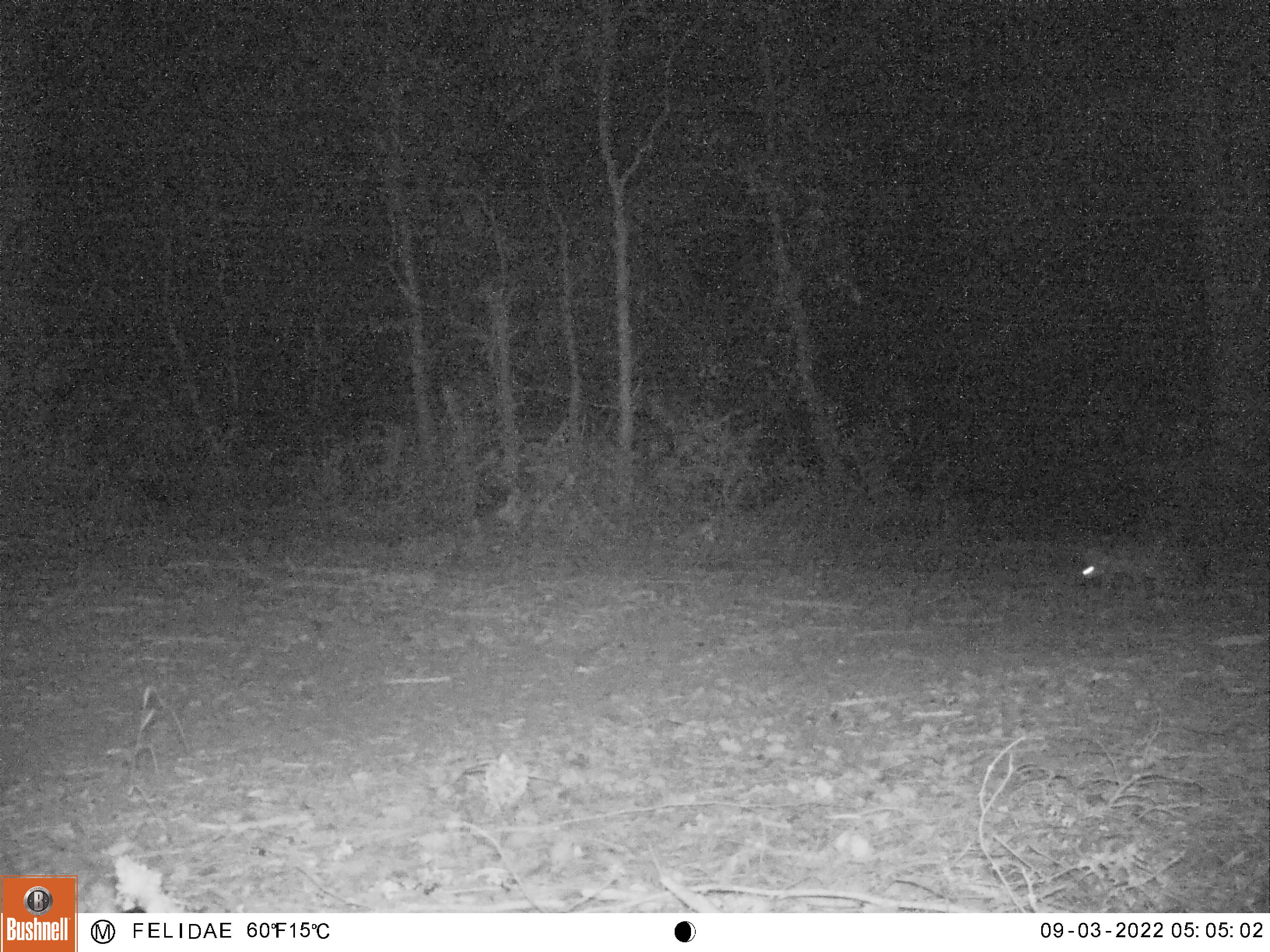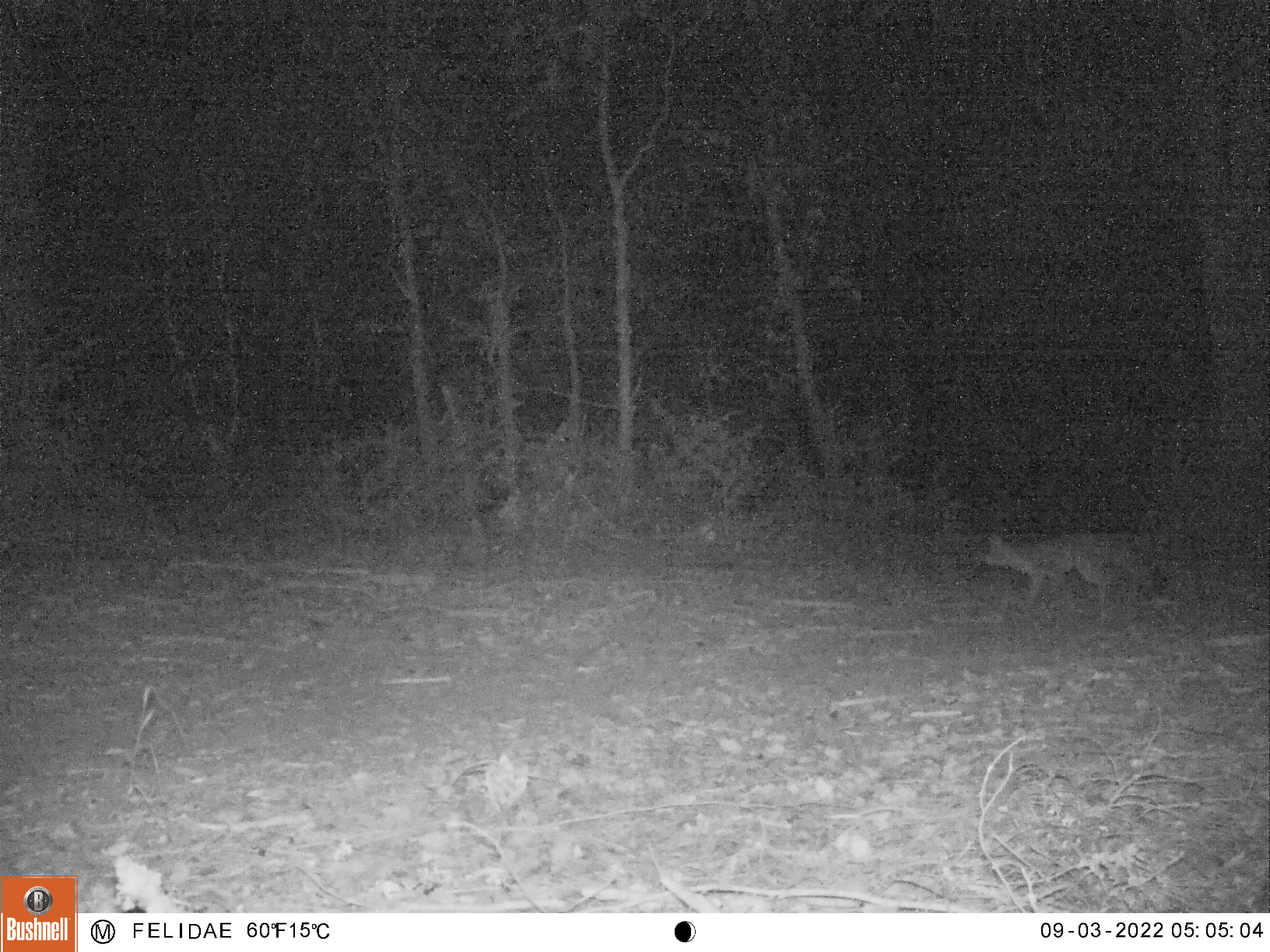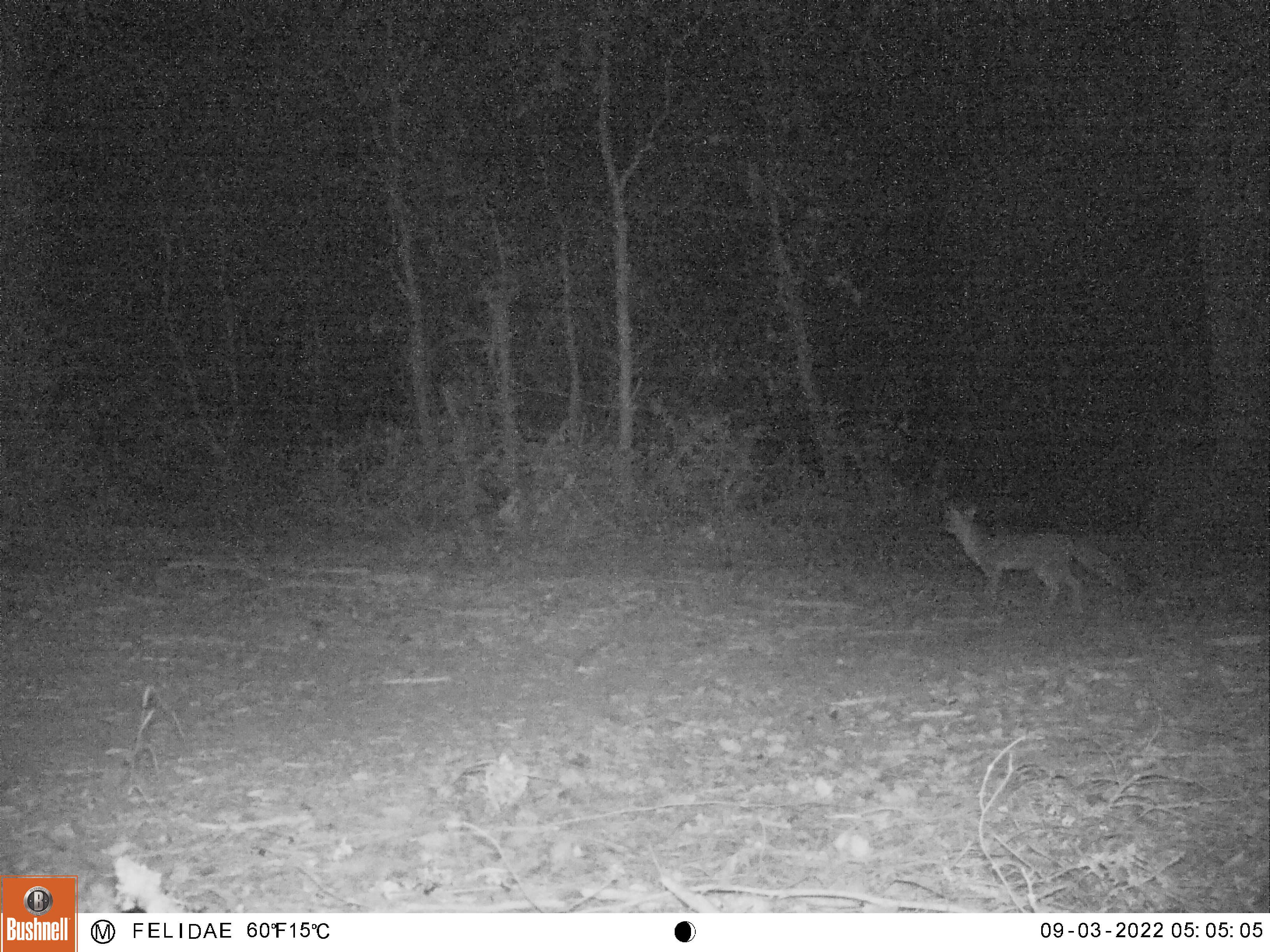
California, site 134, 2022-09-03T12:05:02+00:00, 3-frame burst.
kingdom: Animalia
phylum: Chordata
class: Mammalia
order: Carnivora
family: Canidae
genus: Urocyon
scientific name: Urocyon cinereoargenteus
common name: gray fox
Gray fox (Urocyon cinereoargenteus).